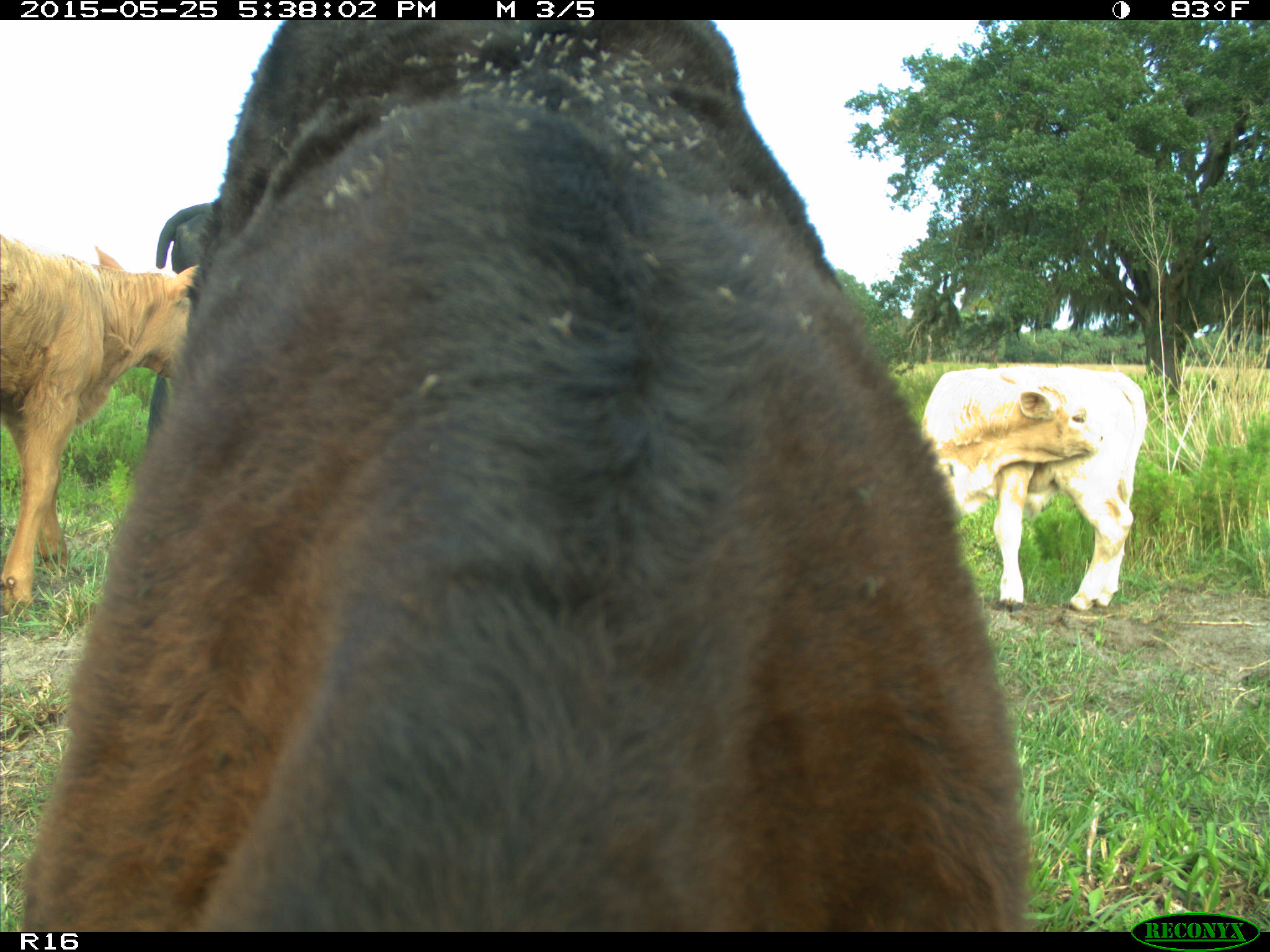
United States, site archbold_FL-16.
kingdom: Animalia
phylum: Chordata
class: Mammalia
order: Artiodactyla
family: Bovidae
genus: Bos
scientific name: Bos taurus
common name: domestic cow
Bos taurus (domestic cow).